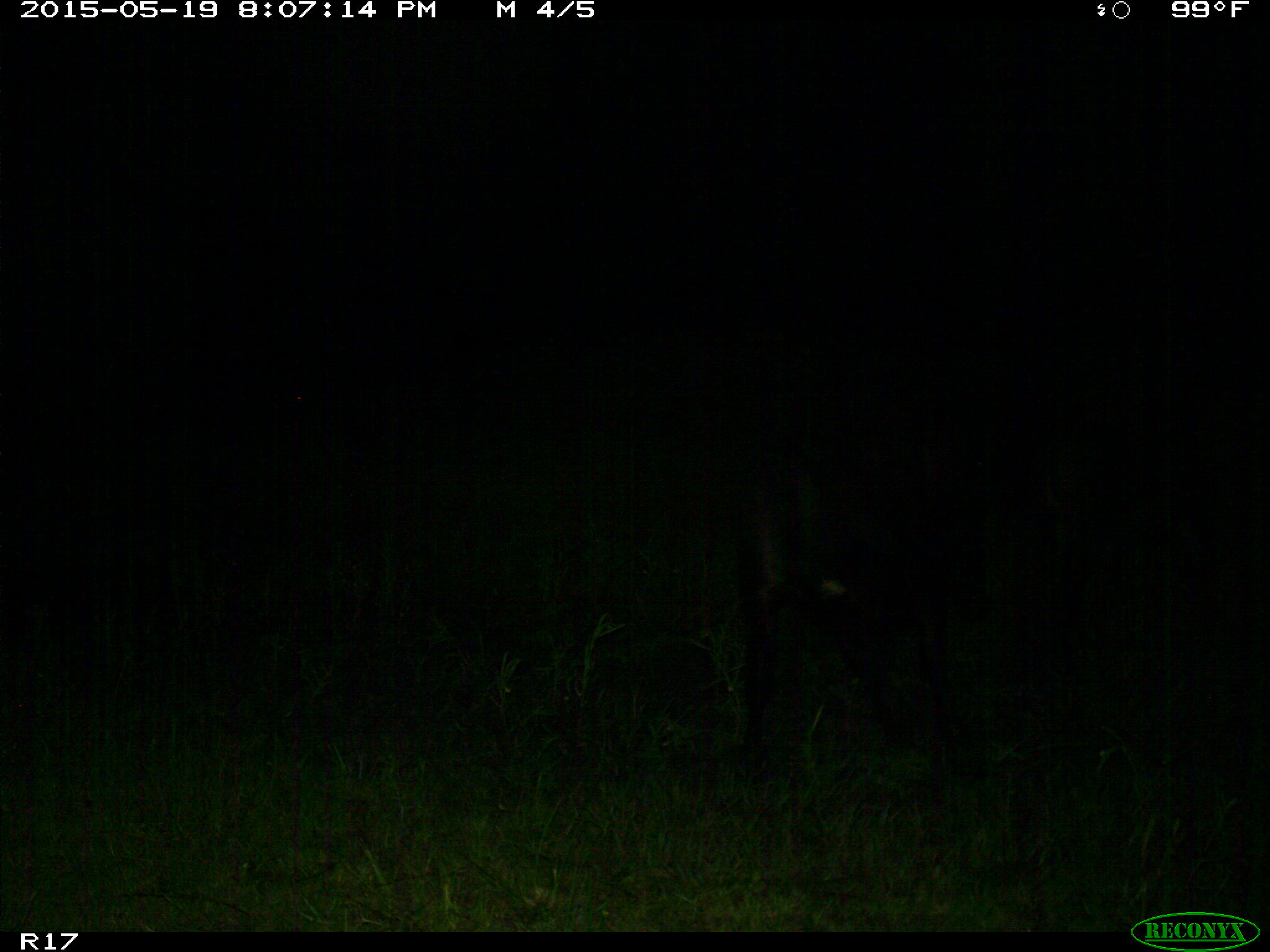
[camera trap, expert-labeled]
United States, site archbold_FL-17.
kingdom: Animalia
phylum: Chordata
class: Mammalia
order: Artiodactyla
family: Bovidae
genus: Bos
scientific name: Bos taurus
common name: domestic cow